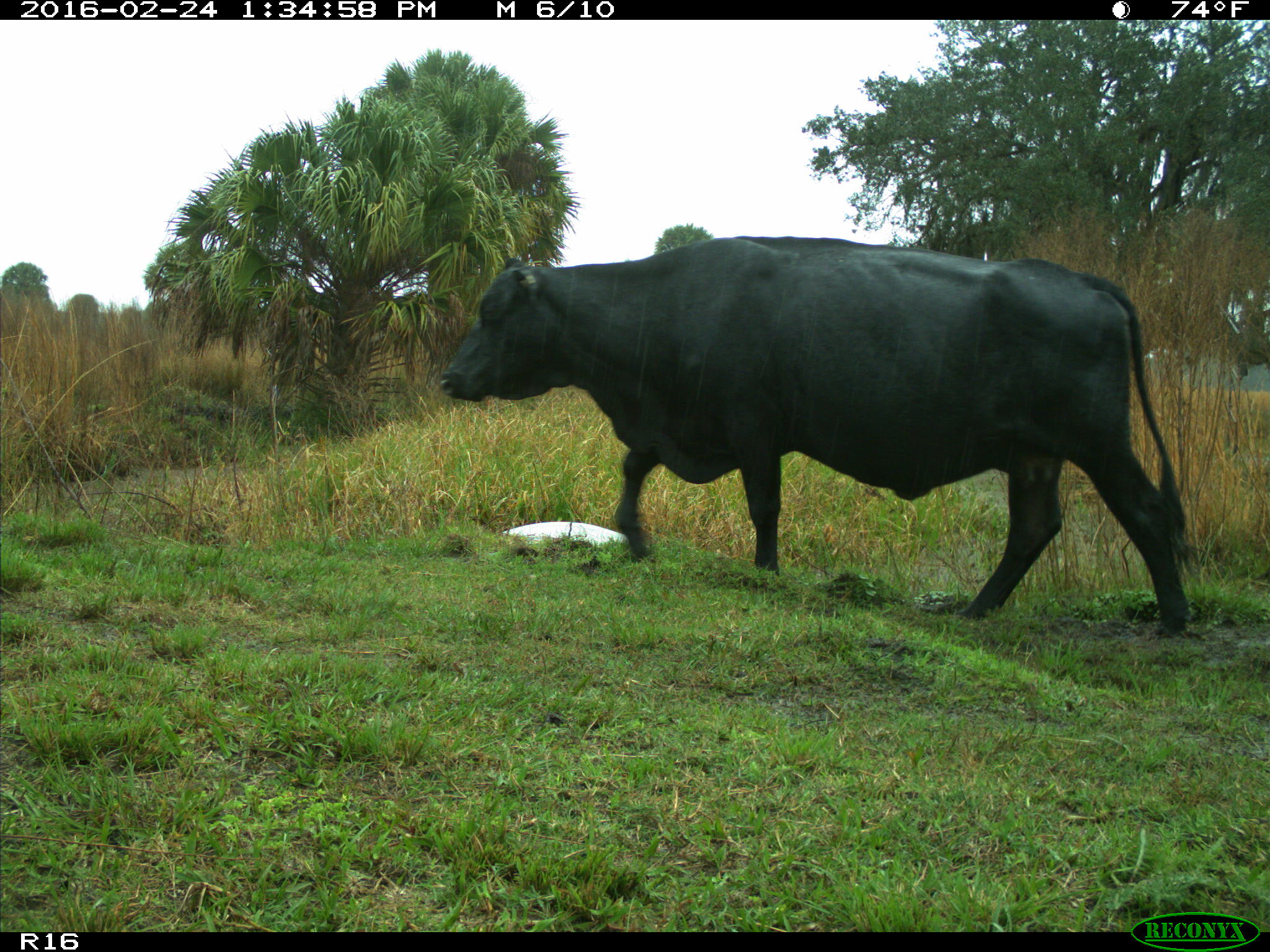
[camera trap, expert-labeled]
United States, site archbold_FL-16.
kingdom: Animalia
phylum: Chordata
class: Mammalia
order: Artiodactyla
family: Bovidae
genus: Bos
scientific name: Bos taurus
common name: domestic cow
Bos taurus (domestic cow).